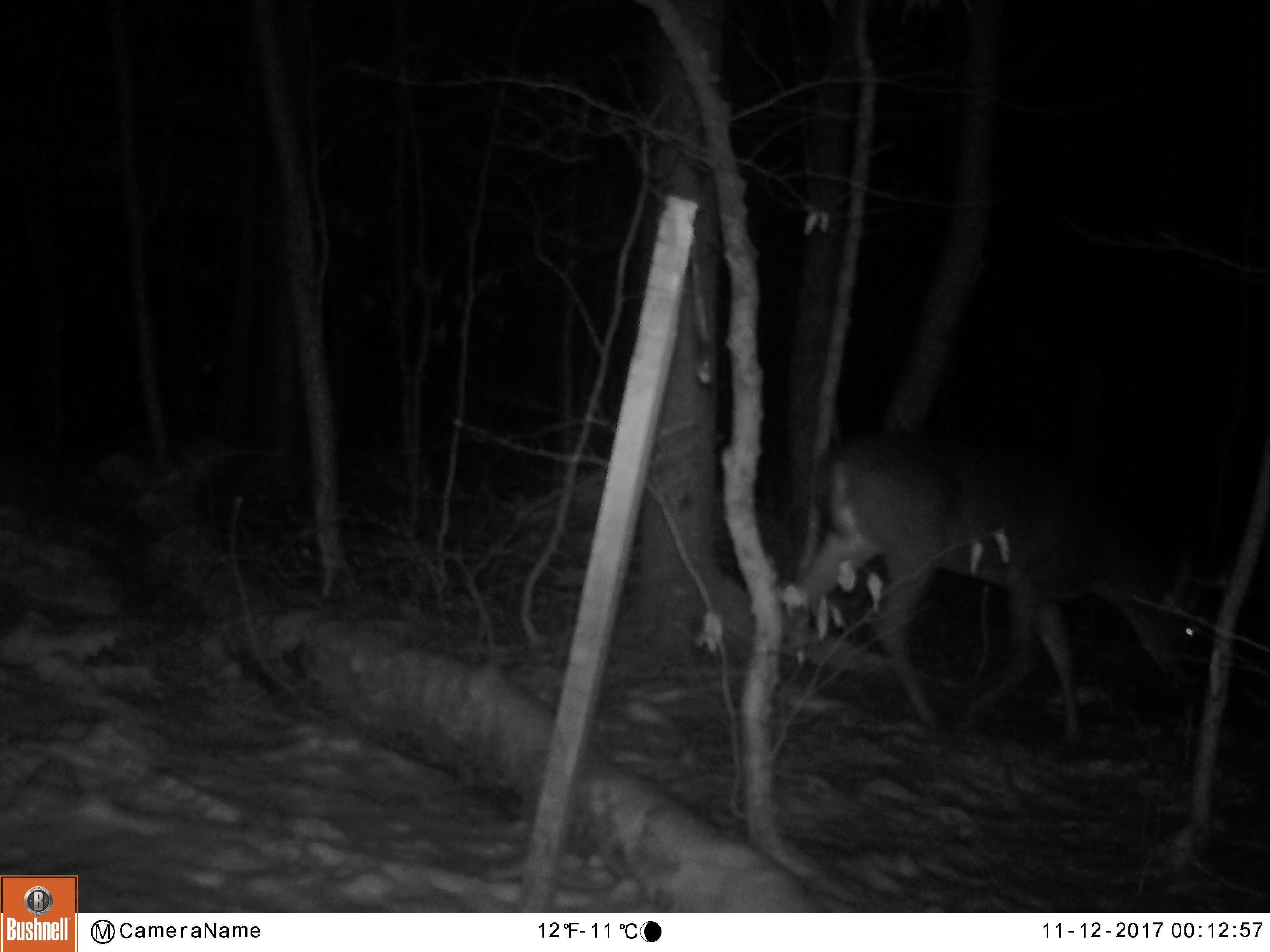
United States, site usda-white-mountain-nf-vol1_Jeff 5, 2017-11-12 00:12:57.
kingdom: Animalia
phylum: Chordata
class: Mammalia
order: Artiodactyla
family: Cervidae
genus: Odocoileus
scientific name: Odocoileus virginianus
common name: white-tailed deer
White-tailed deer (Odocoileus virginianus).